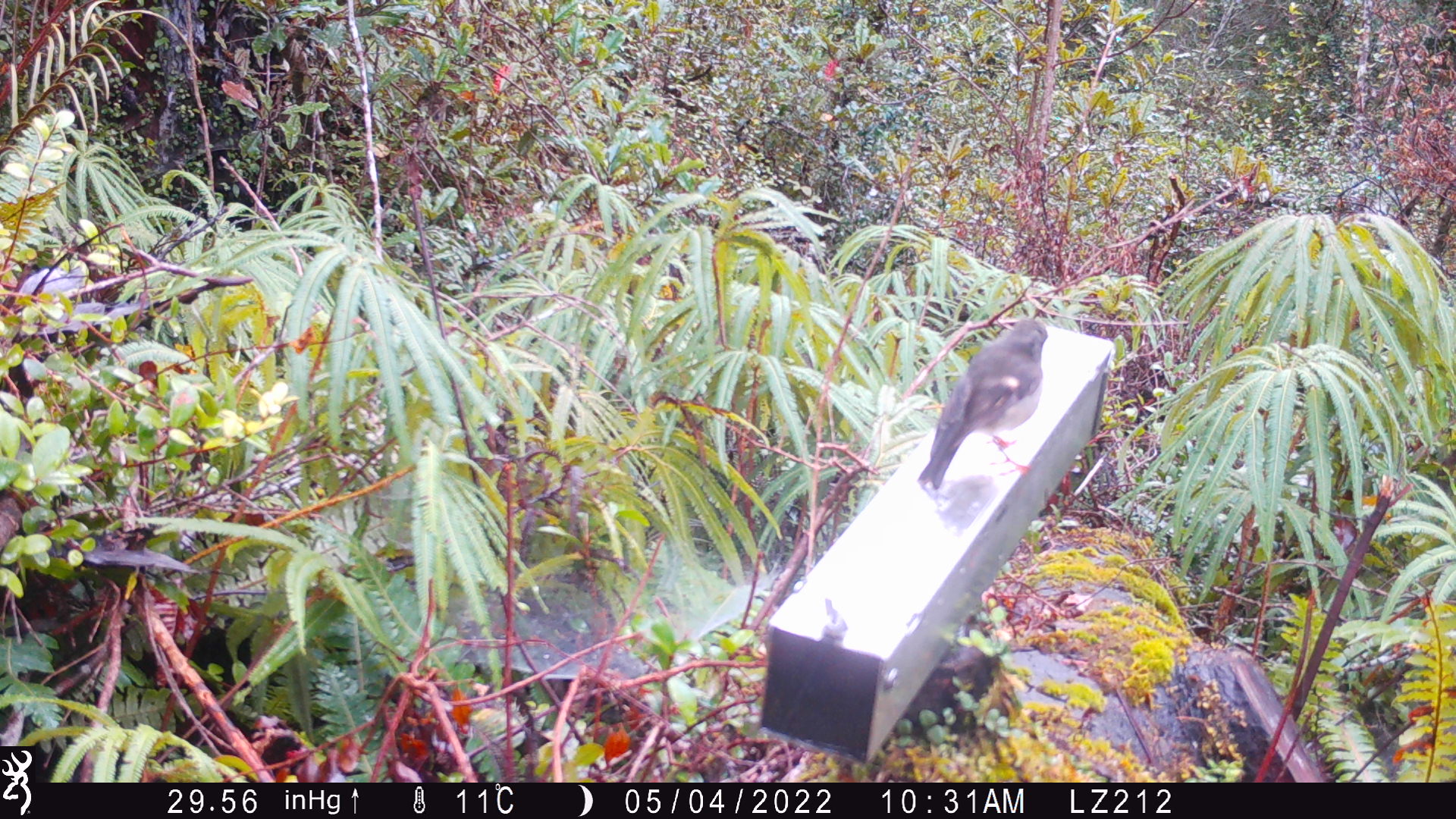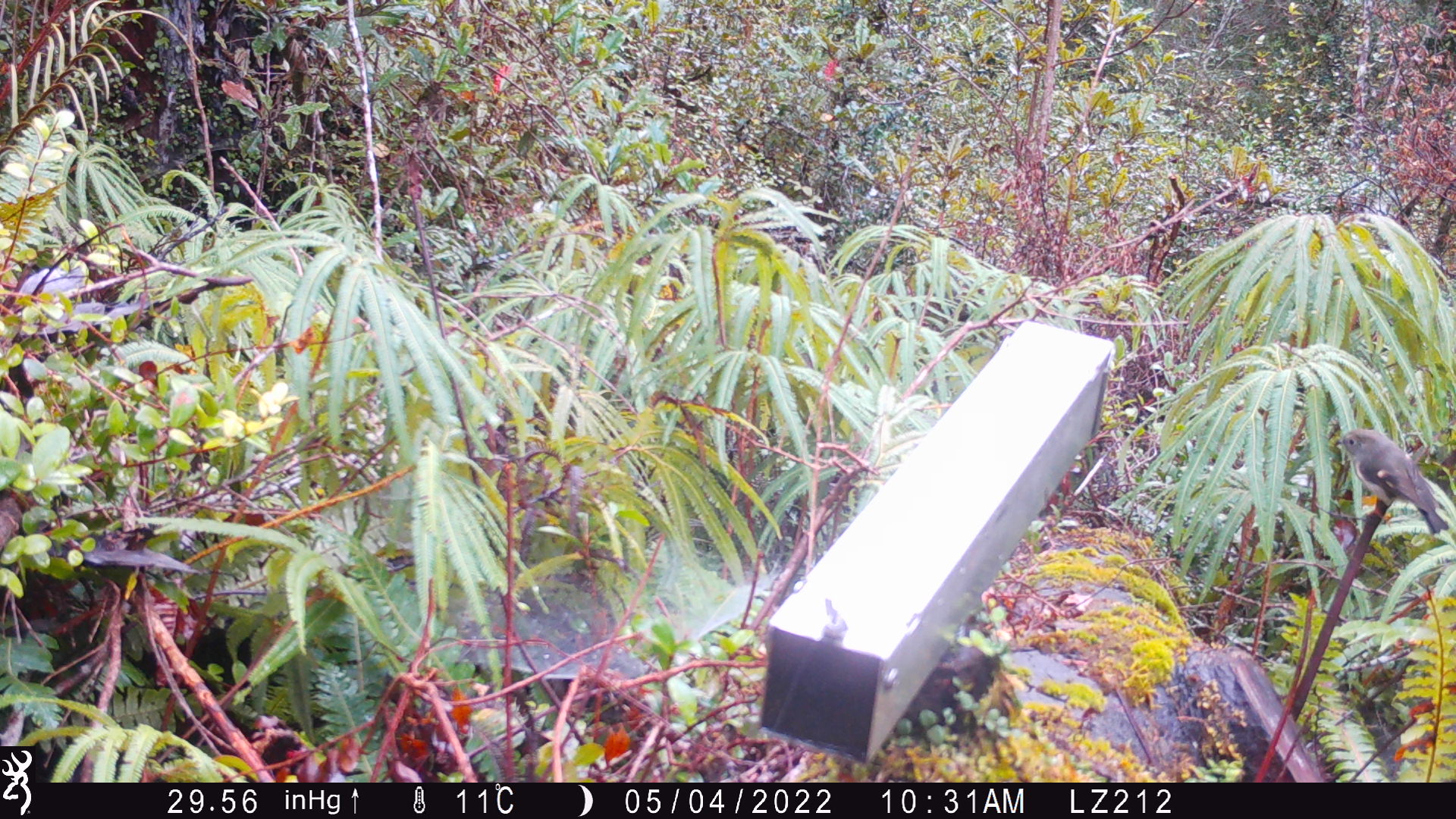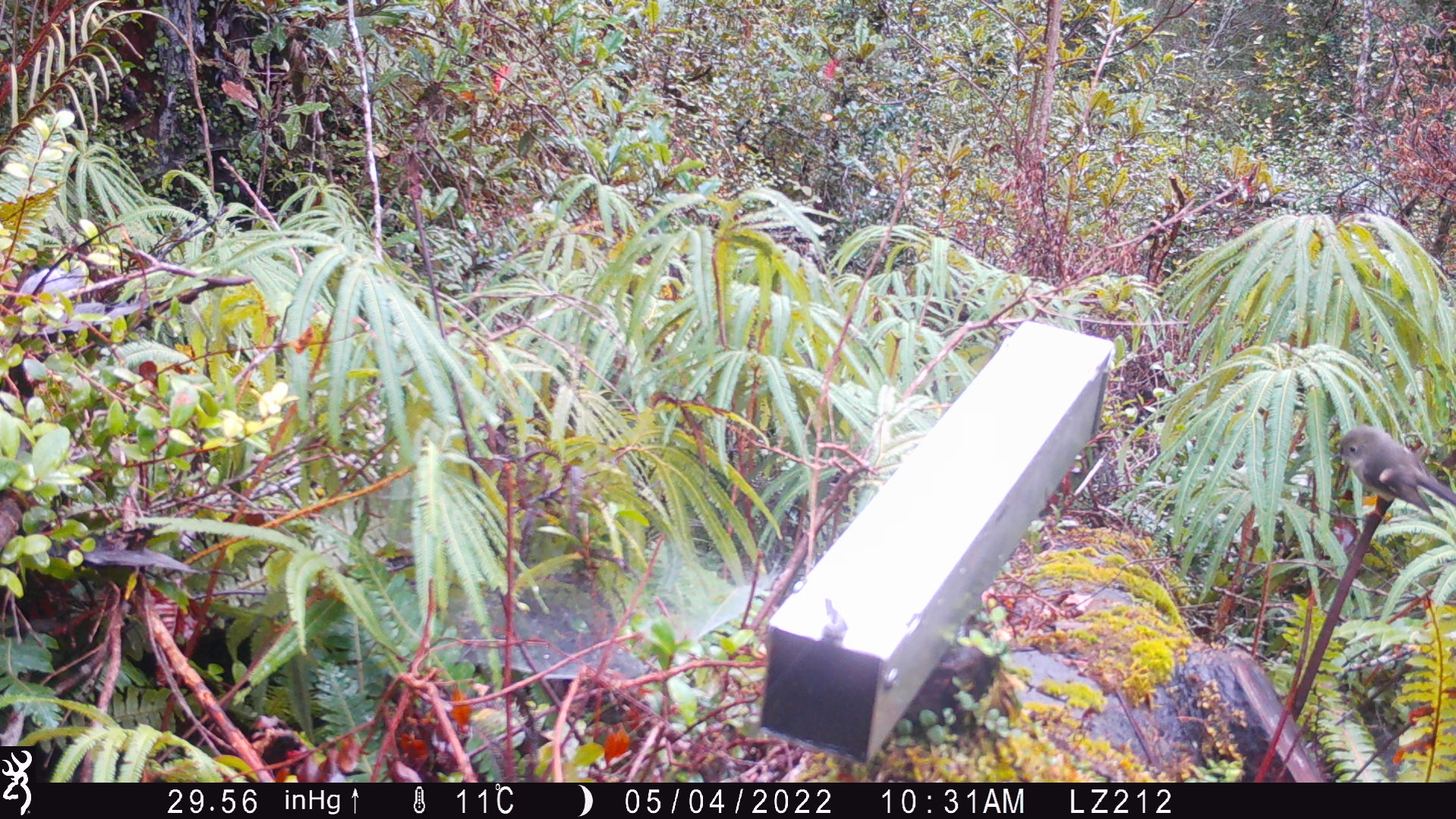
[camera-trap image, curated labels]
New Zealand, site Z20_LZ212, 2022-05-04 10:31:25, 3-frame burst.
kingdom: Animalia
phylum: Chordata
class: Aves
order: Passeriformes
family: Petroicidae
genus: Petroica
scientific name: Petroica macrocephala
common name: tomtit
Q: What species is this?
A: Tomtit (Petroica macrocephala).